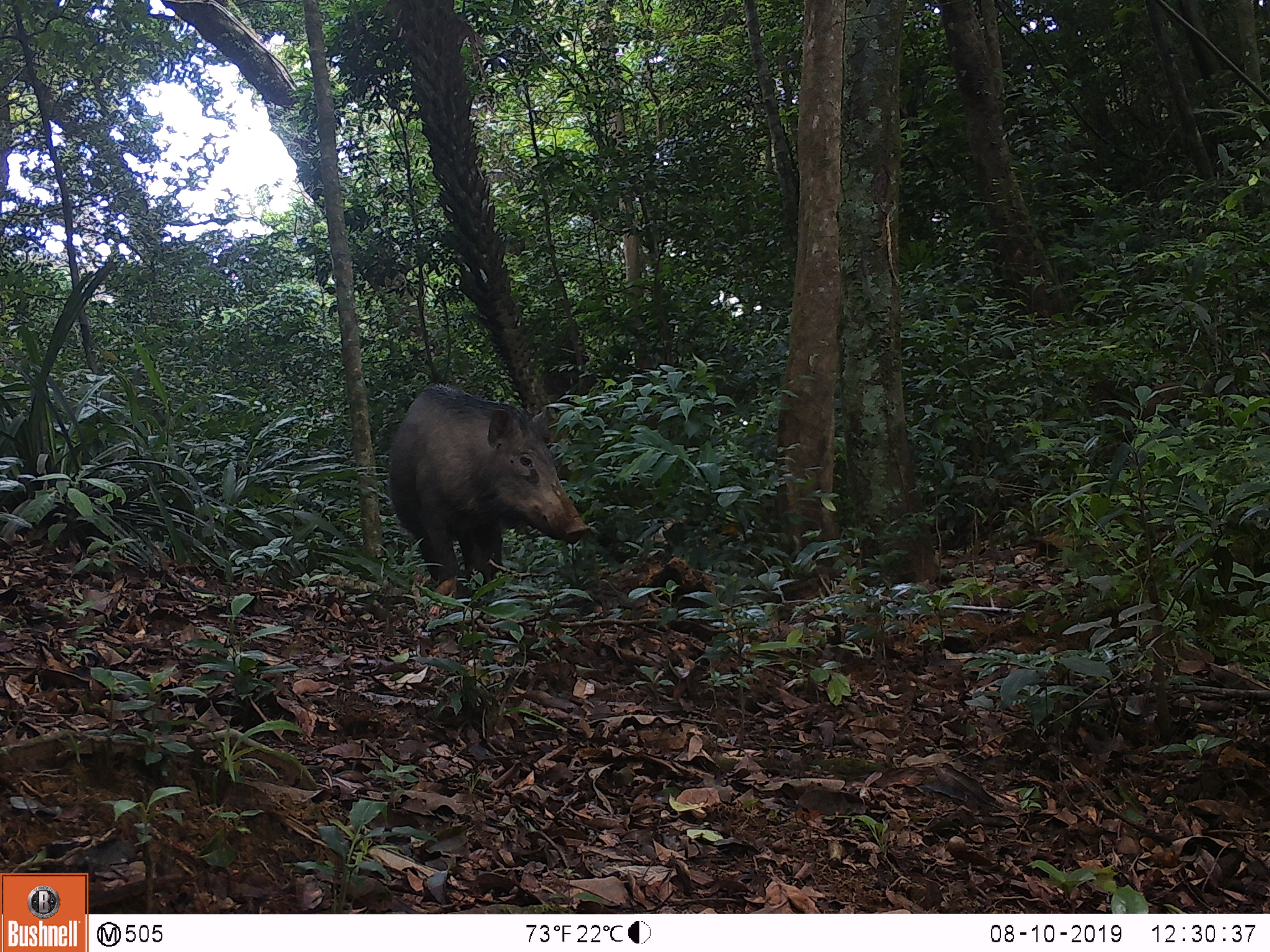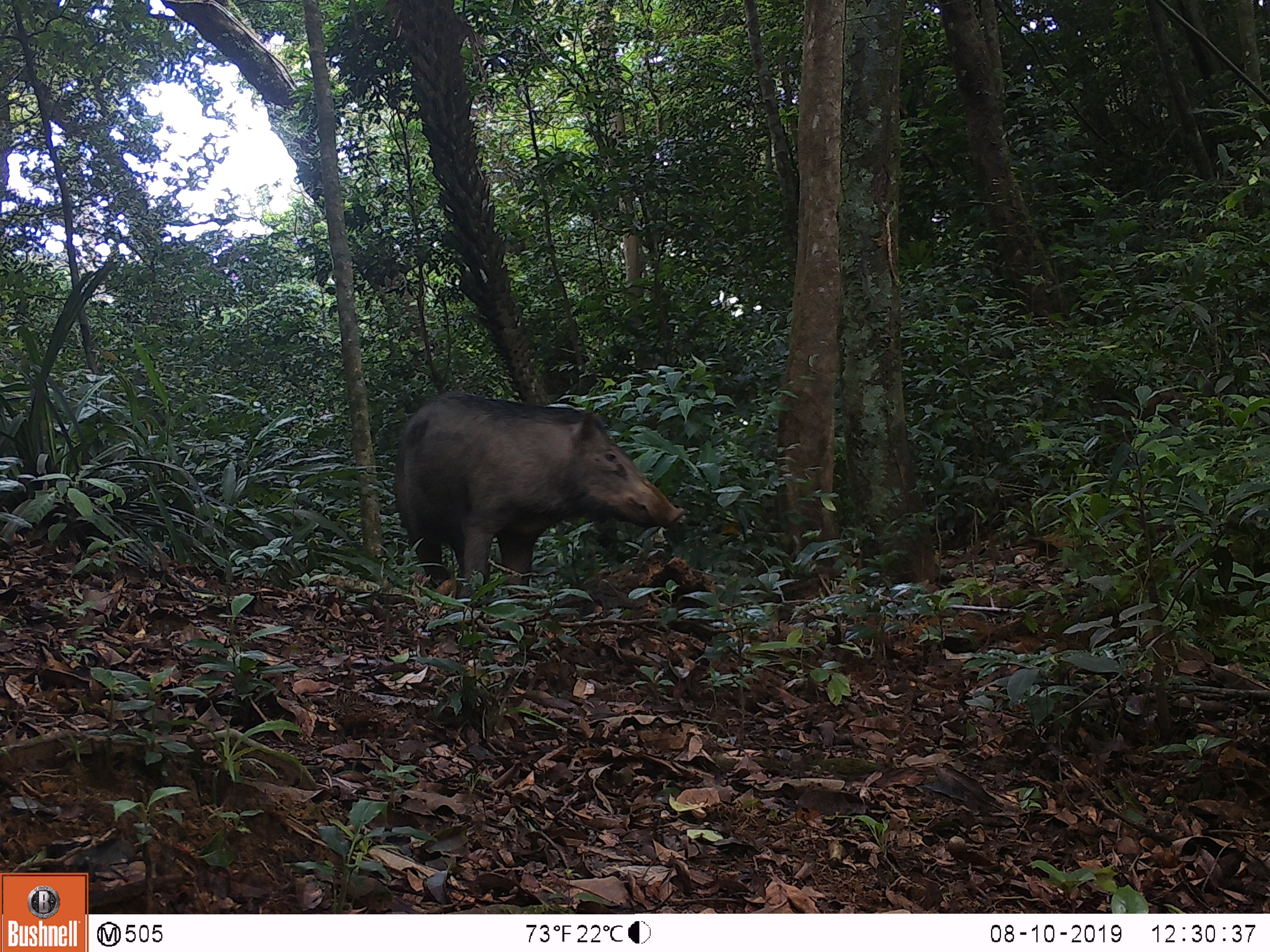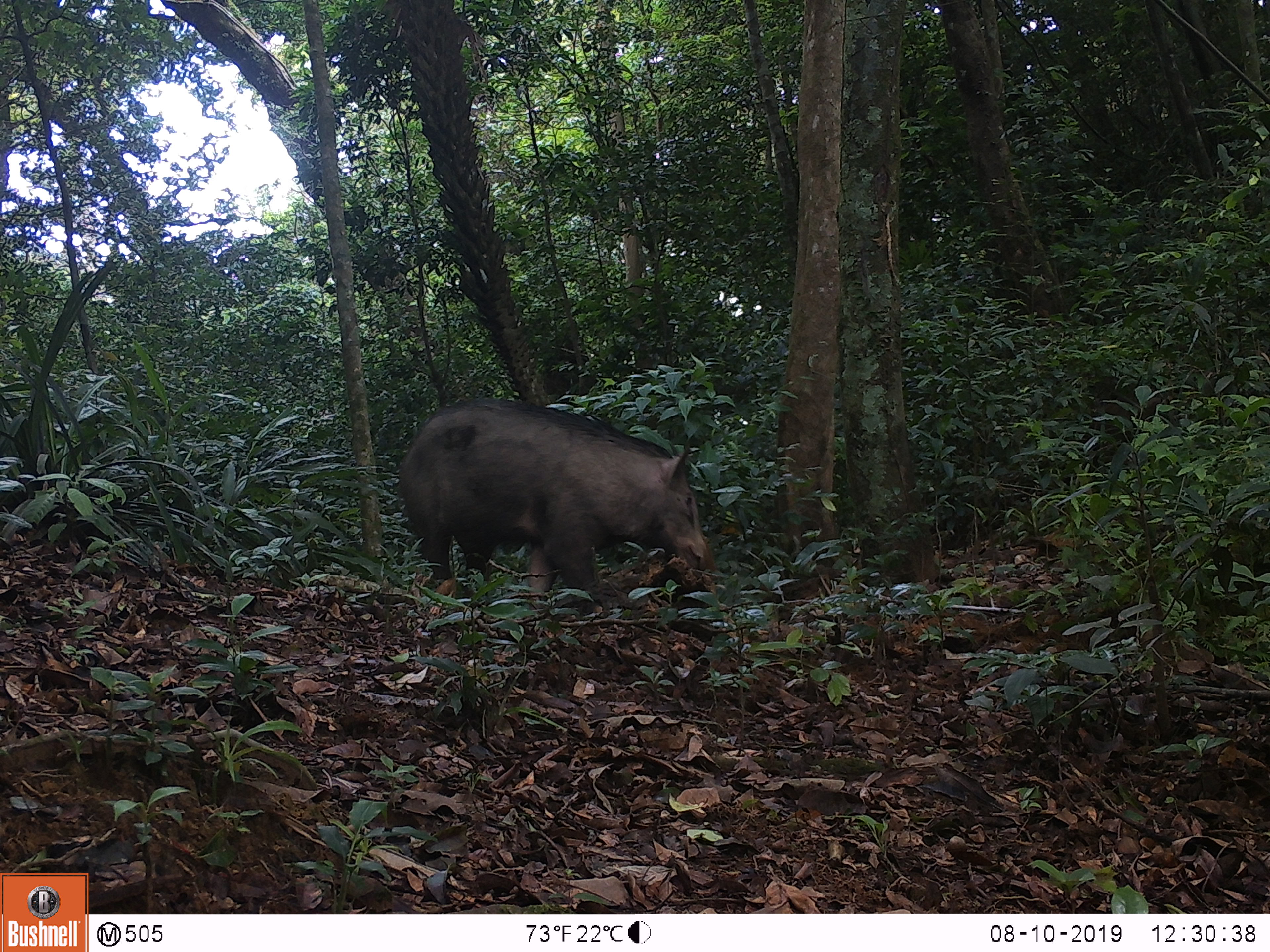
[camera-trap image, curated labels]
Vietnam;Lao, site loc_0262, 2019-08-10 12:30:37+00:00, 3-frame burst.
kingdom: Animalia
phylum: Chordata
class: Mammalia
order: Artiodactyla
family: Suidae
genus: Sus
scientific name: Sus scrofa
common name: eurasian wild pig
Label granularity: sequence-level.